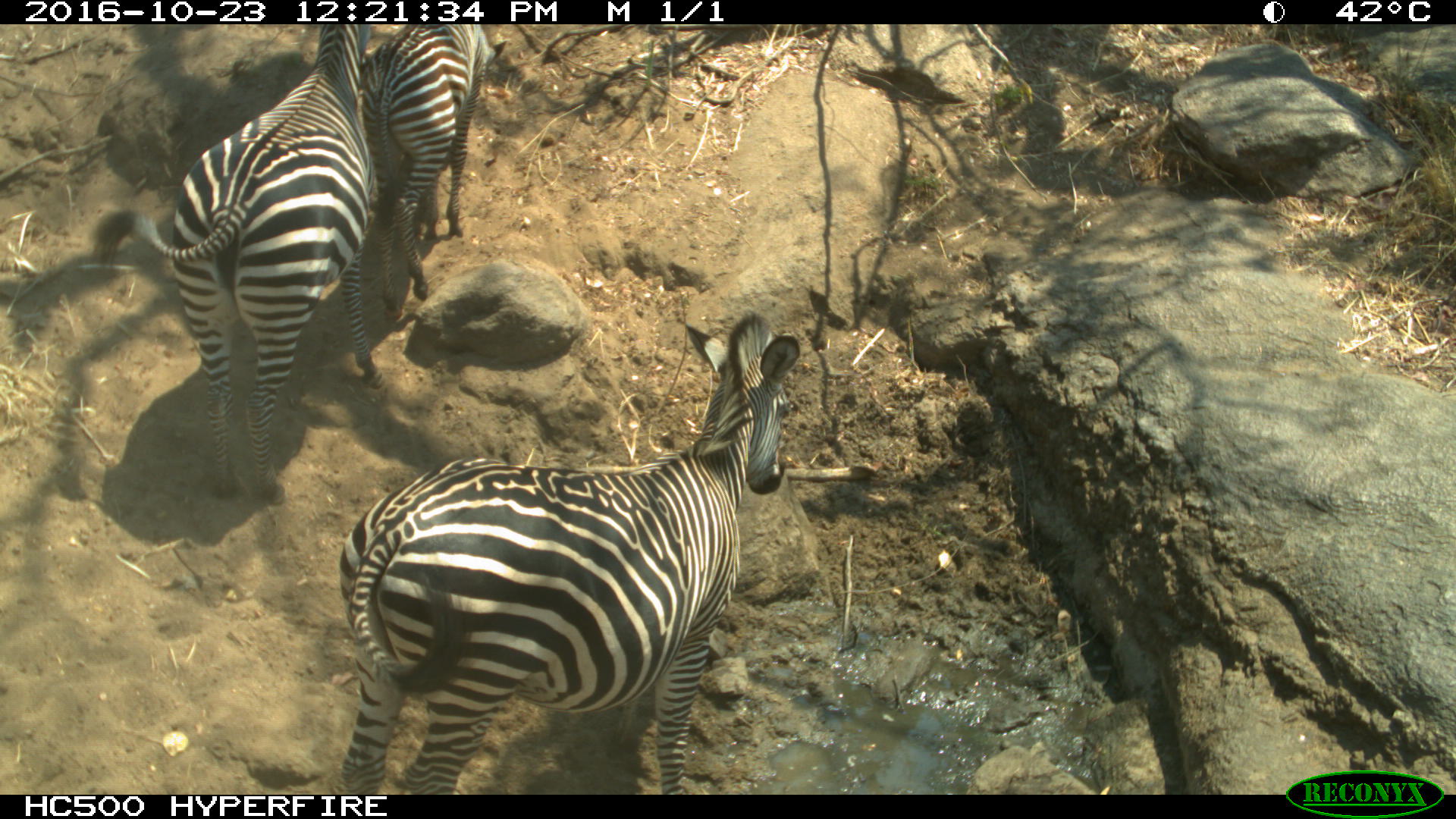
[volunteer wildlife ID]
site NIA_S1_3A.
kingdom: Animalia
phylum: Chordata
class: Mammalia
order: Perissodactyla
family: Equidae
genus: Equus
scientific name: Equus quagga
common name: plains zebra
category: zebraplains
Zebraplains (plains zebra) (Equus quagga), count 3. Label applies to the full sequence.